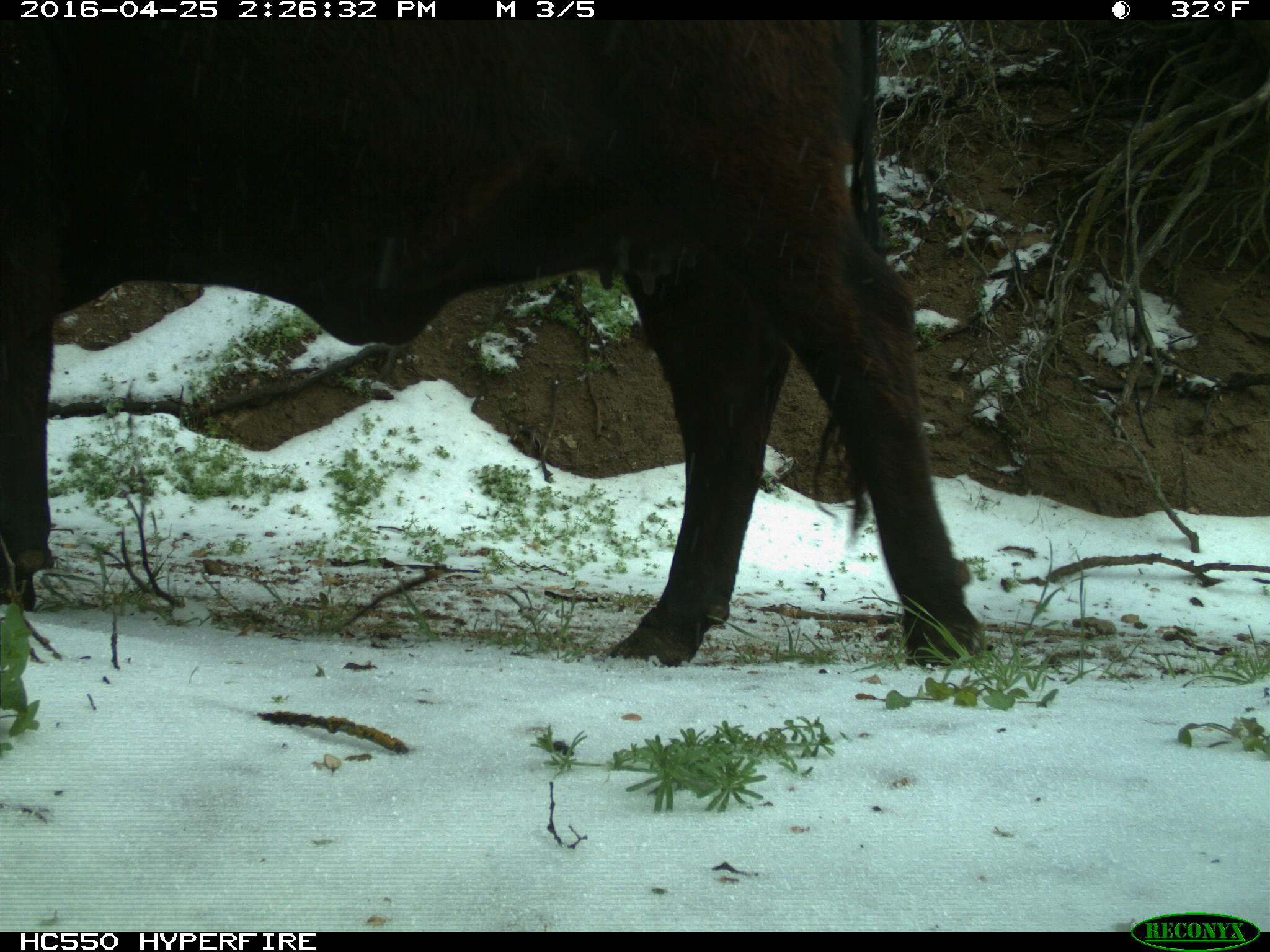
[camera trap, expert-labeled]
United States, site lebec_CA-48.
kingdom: Animalia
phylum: Chordata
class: Mammalia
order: Artiodactyla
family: Bovidae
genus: Bos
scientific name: Bos taurus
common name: domestic cow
Bos taurus (domestic cow).